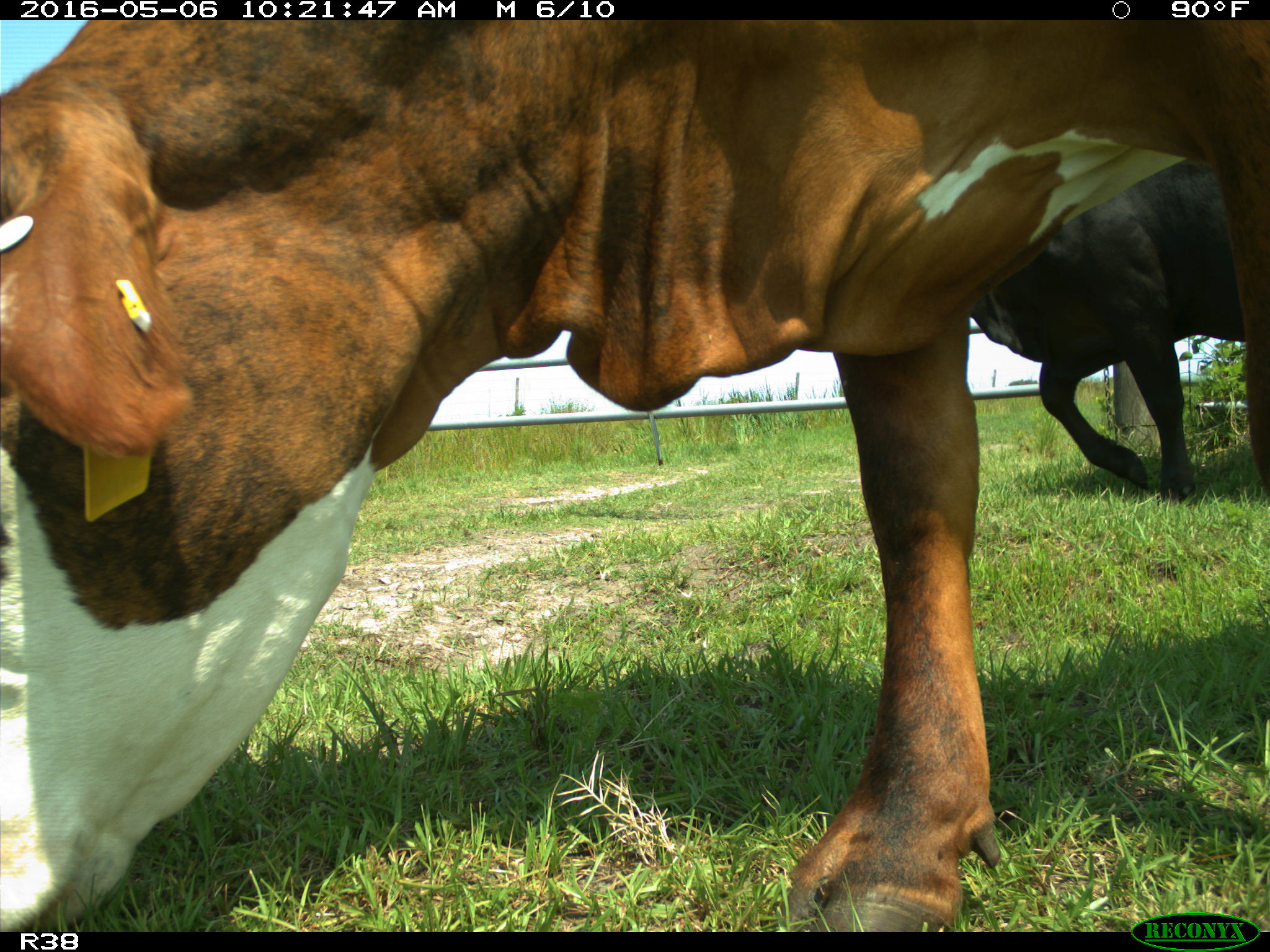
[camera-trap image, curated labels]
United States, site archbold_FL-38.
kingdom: Animalia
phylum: Chordata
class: Mammalia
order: Artiodactyla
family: Bovidae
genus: Bos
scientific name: Bos taurus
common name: domestic cow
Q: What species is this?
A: Bos taurus (domestic cow).